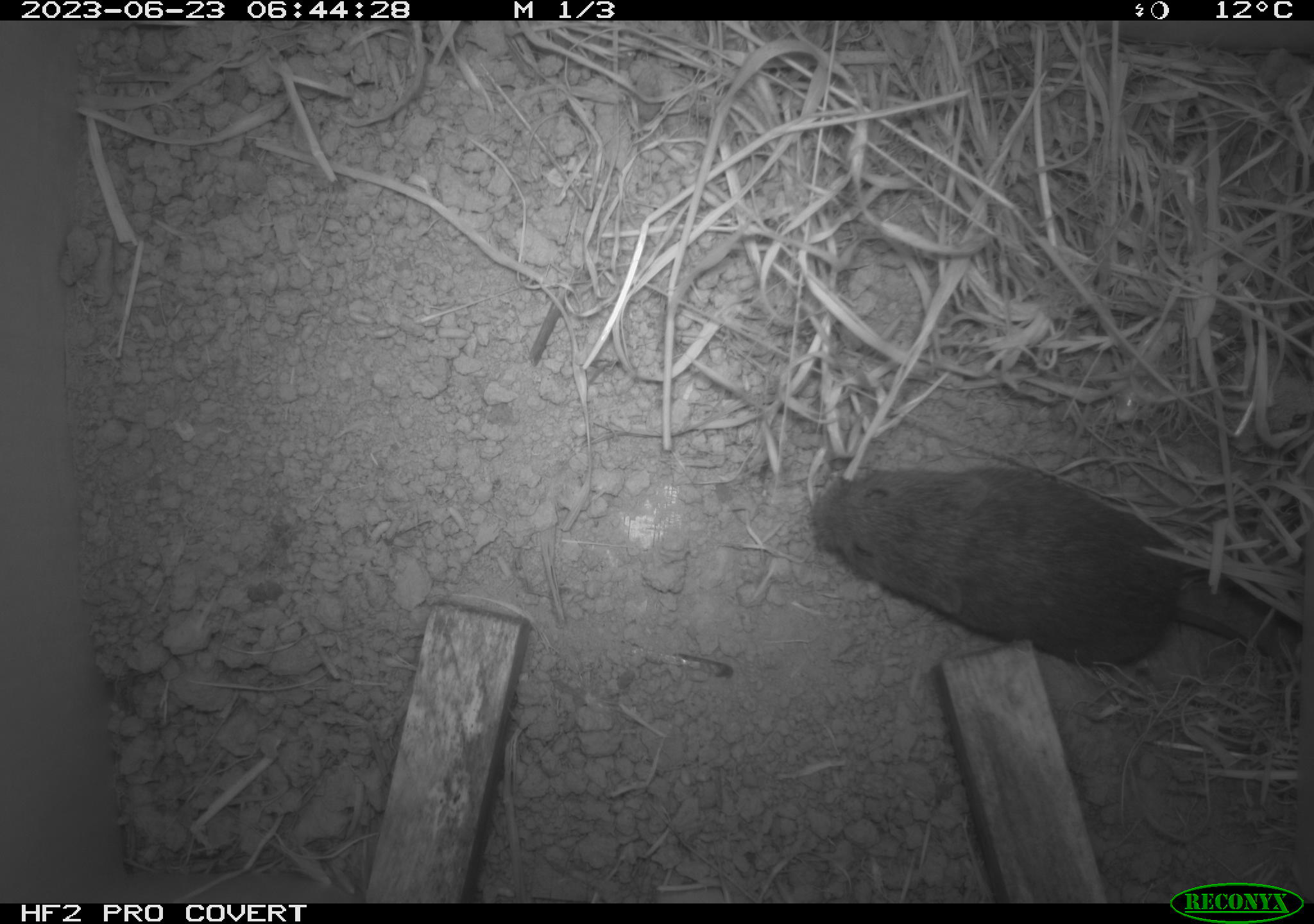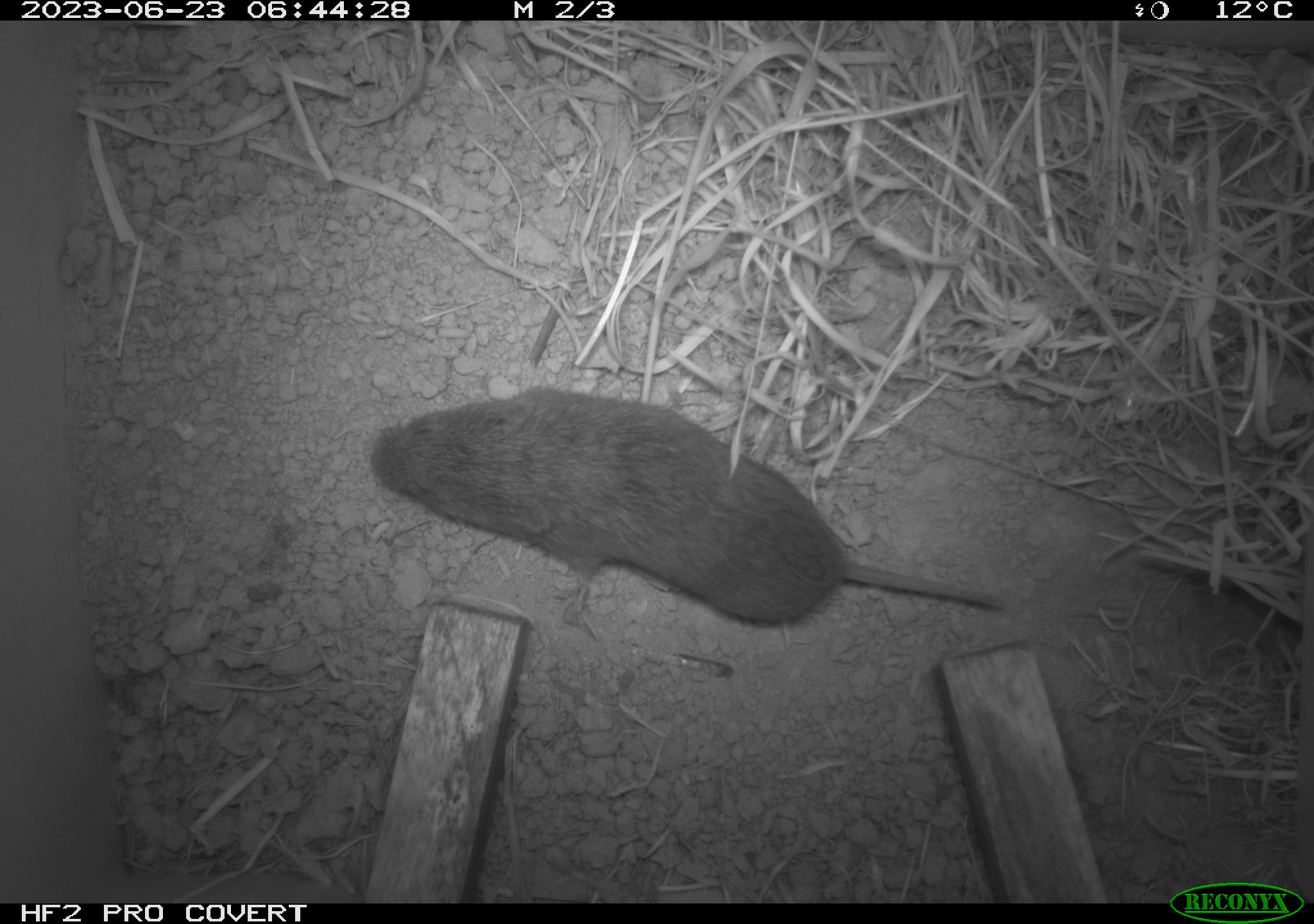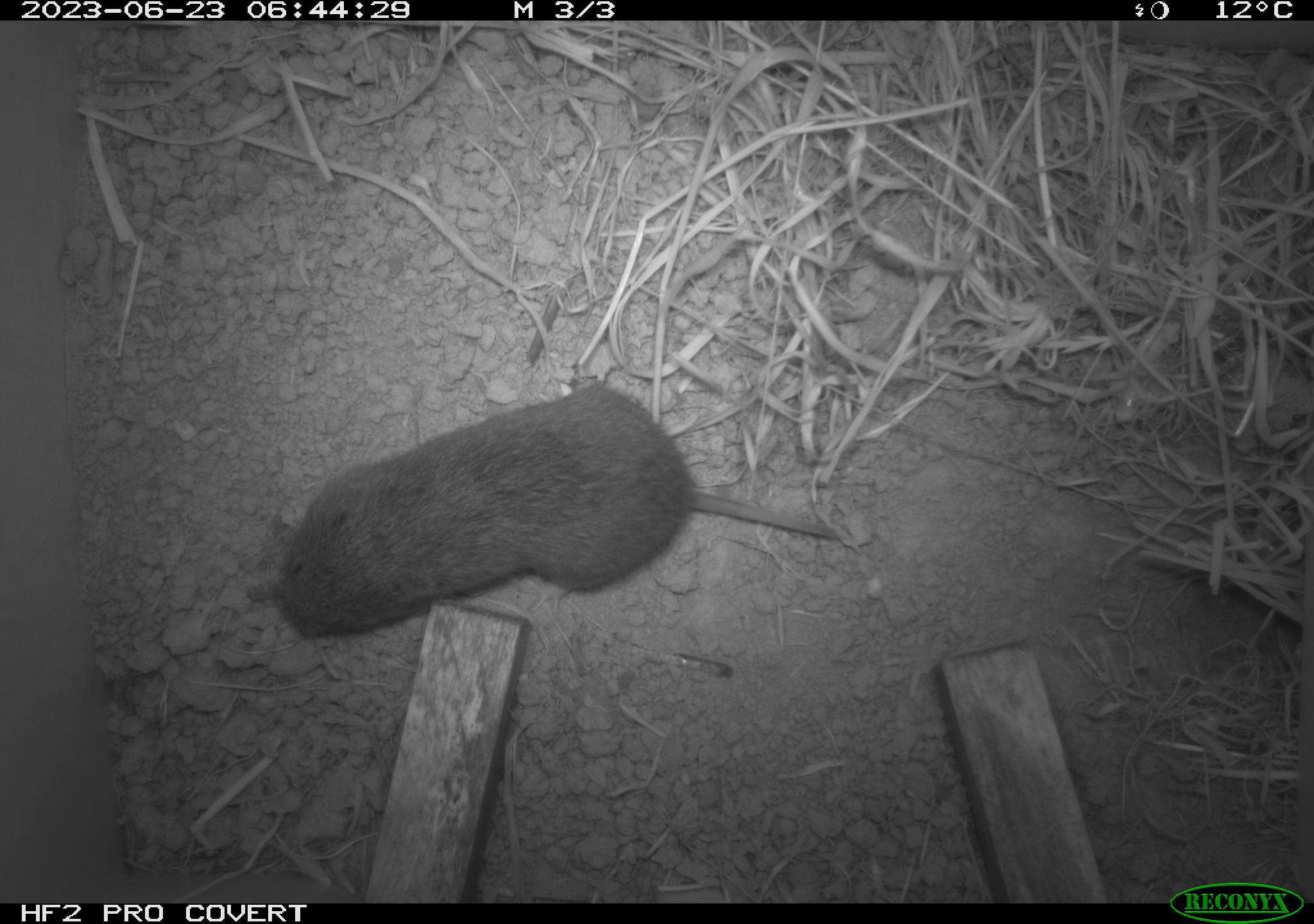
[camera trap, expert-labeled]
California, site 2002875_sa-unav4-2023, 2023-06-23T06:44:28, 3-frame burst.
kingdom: Animalia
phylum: Chordata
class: Mammalia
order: Rodentia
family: Cricetidae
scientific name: Arvicolinae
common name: voles, lemmings, and muskrats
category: arvicolinae subfamily